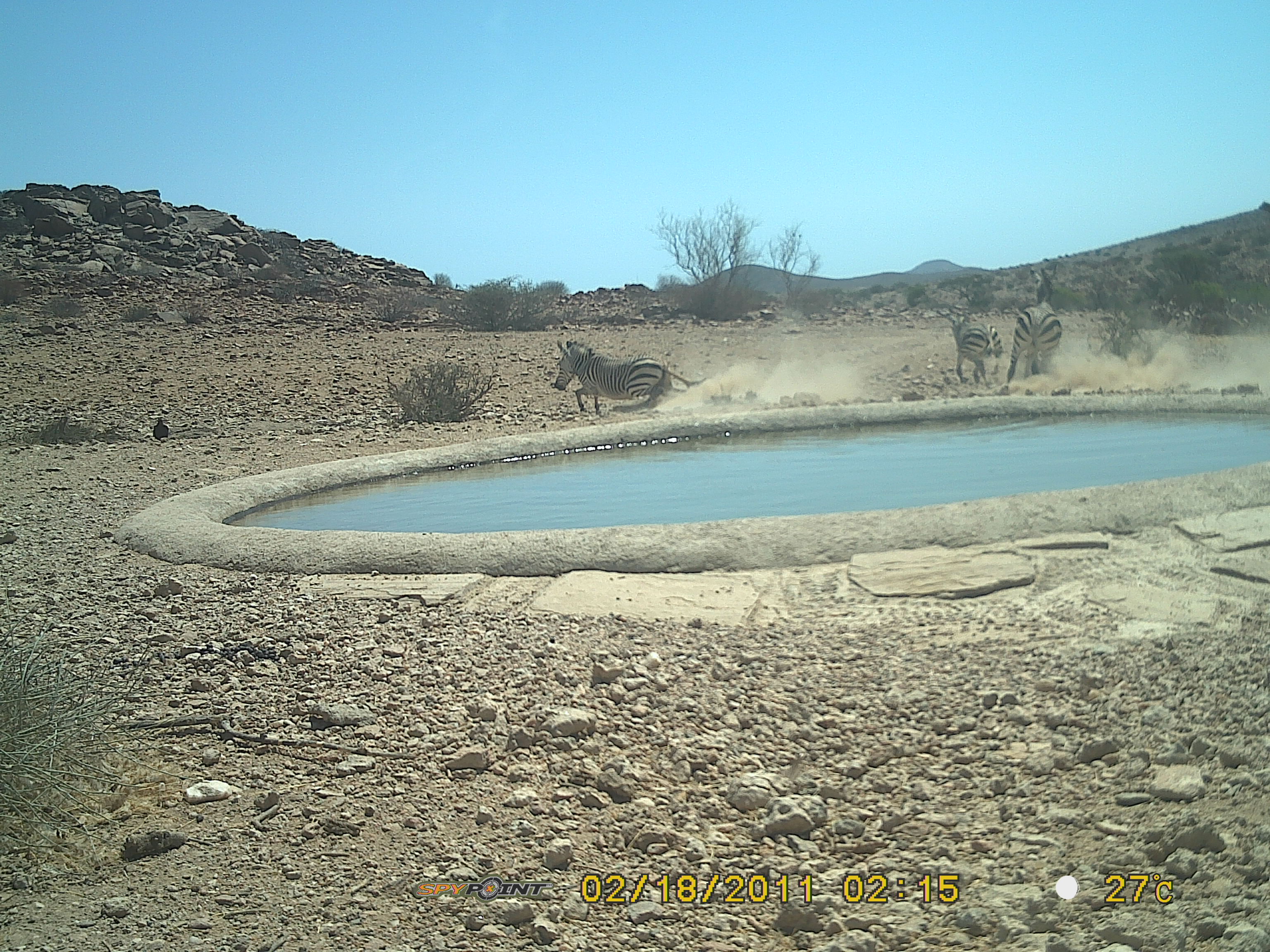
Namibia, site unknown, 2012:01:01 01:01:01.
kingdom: Animalia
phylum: Chordata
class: Mammalia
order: Perissodactyla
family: Equidae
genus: Equus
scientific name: Equus zebra hartmannae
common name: hartmann's mountain zebra